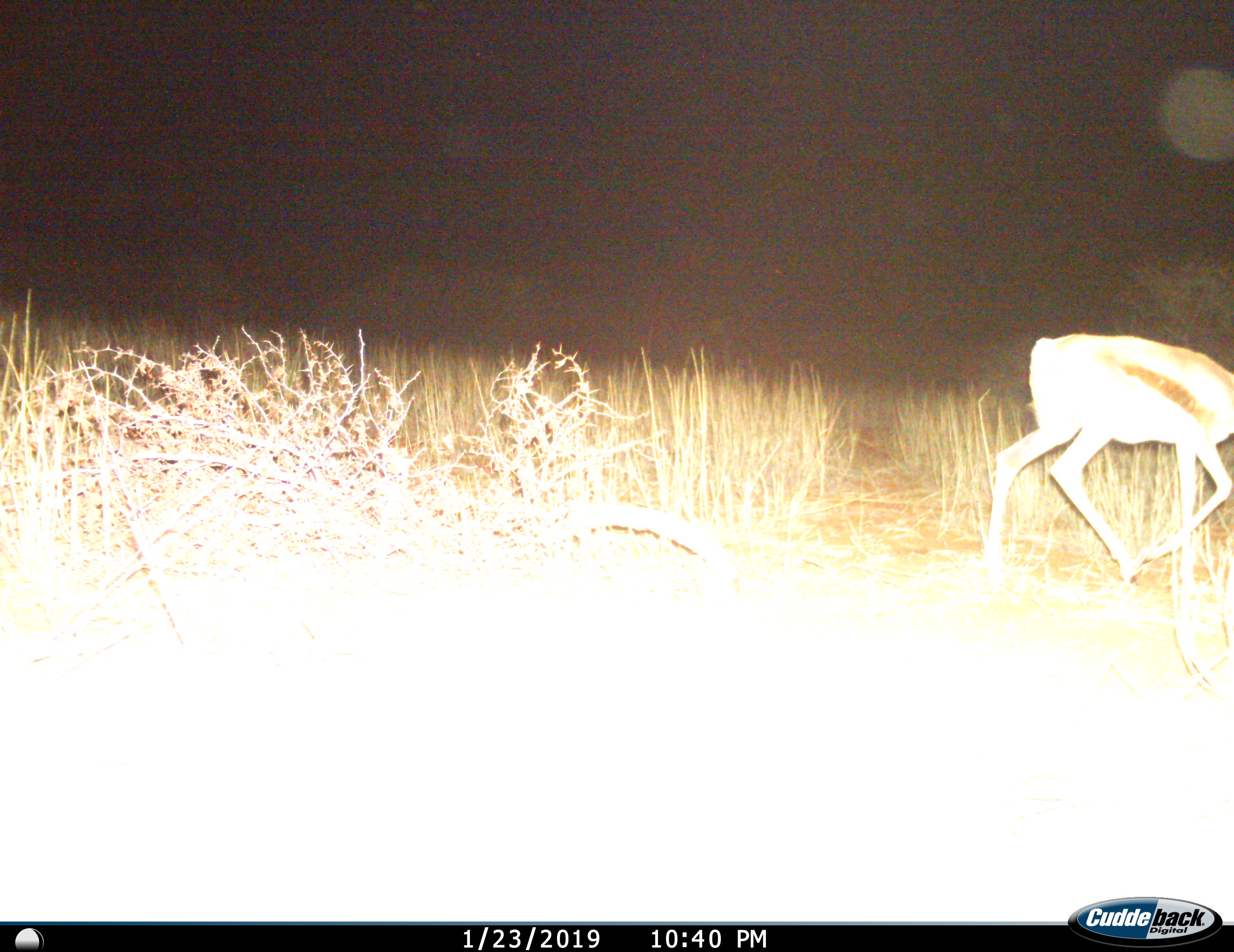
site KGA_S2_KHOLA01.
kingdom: Animalia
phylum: Chordata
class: Mammalia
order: Artiodactyla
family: Bovidae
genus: Antidorcas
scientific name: Antidorcas marsupialis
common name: springbok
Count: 1.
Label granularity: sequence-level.